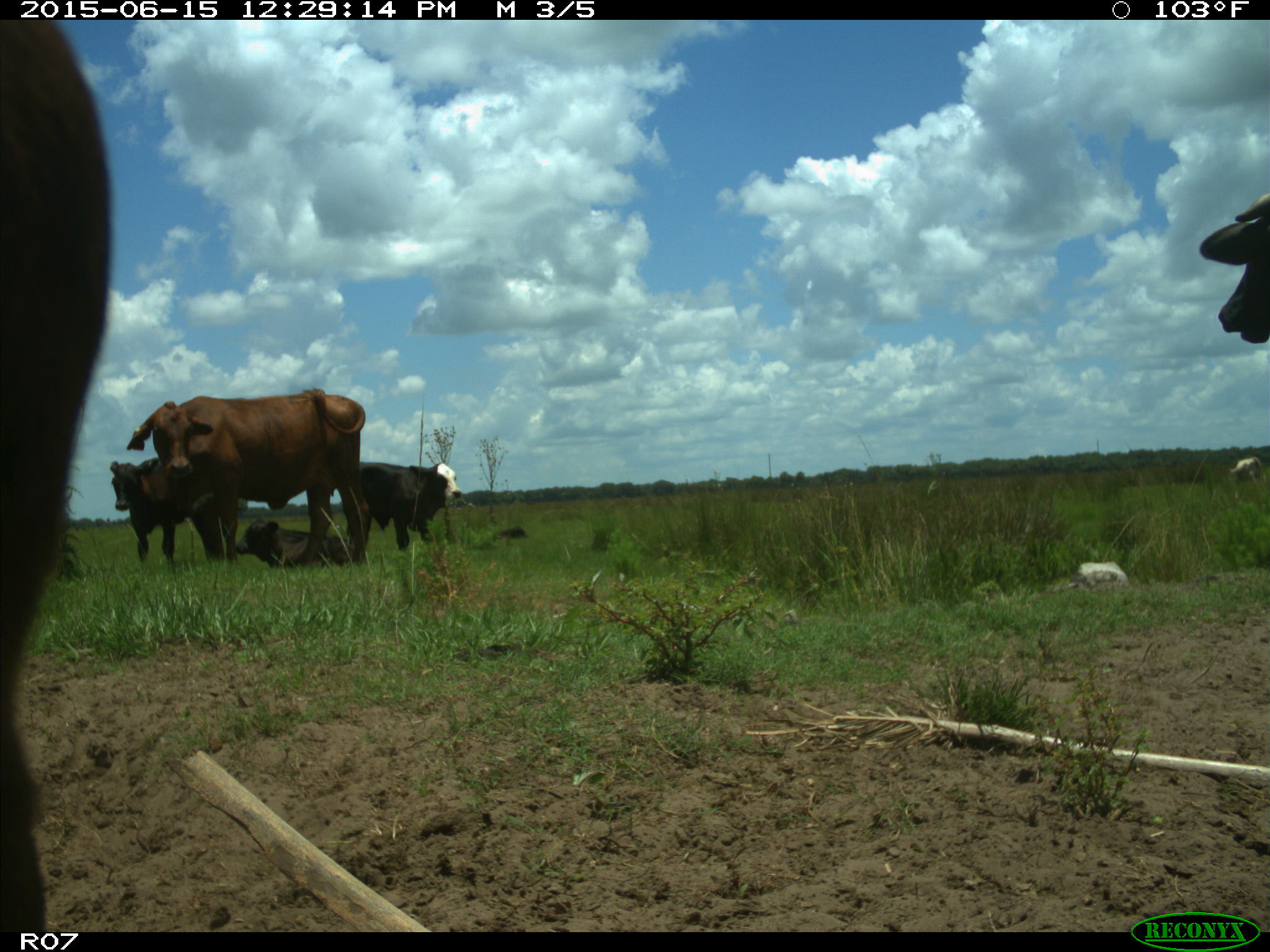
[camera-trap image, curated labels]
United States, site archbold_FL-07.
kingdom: Animalia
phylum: Chordata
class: Mammalia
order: Artiodactyla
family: Bovidae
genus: Bos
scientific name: Bos taurus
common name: domestic cow